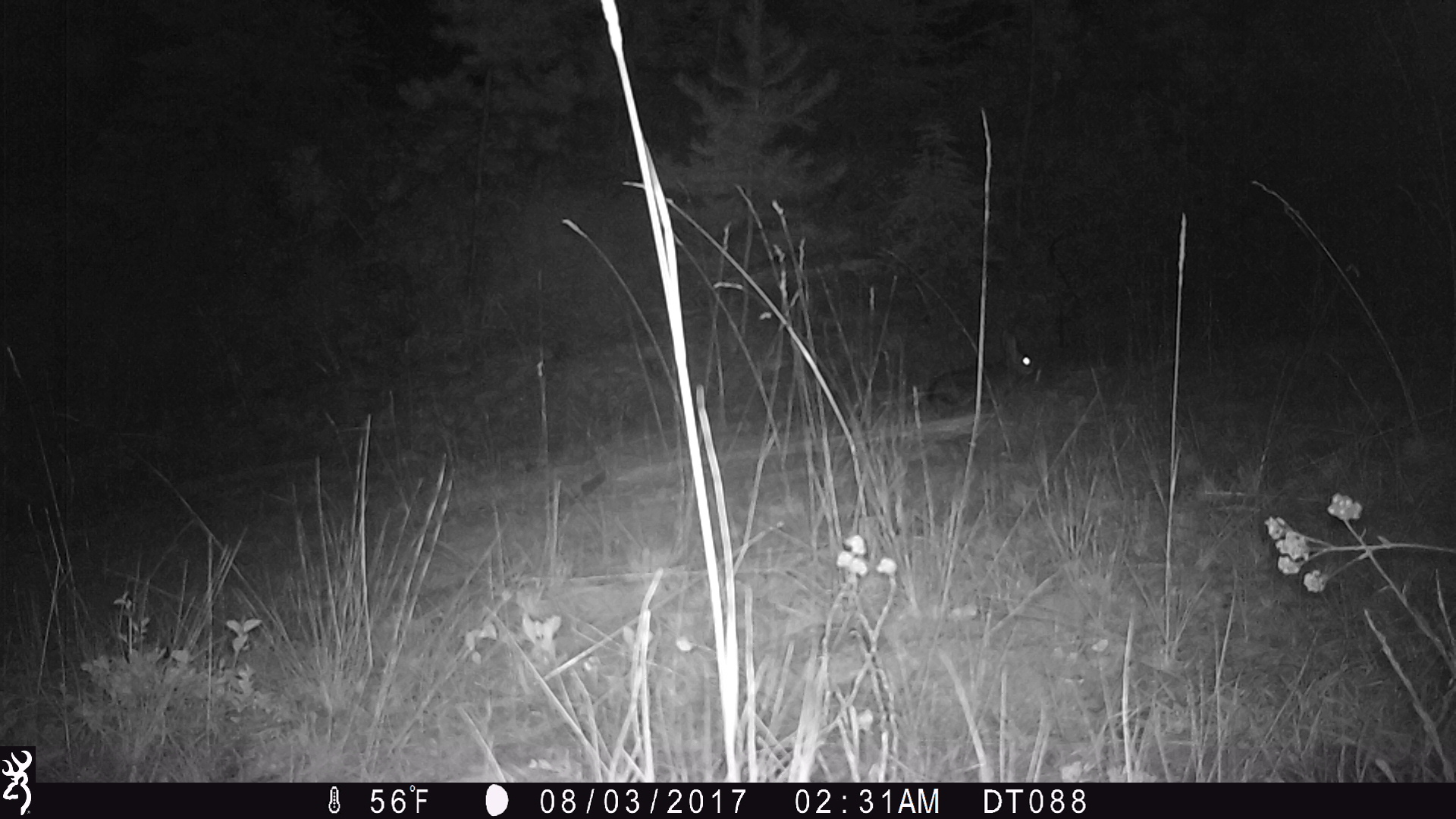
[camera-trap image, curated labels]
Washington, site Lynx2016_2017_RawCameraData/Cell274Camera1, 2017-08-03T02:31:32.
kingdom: Animalia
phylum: Chordata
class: Mammalia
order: Lagomorpha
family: Leporidae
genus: Lepus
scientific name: Lepus americanus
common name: snowshoe hare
Lepus americanus (snowshoe hare). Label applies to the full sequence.